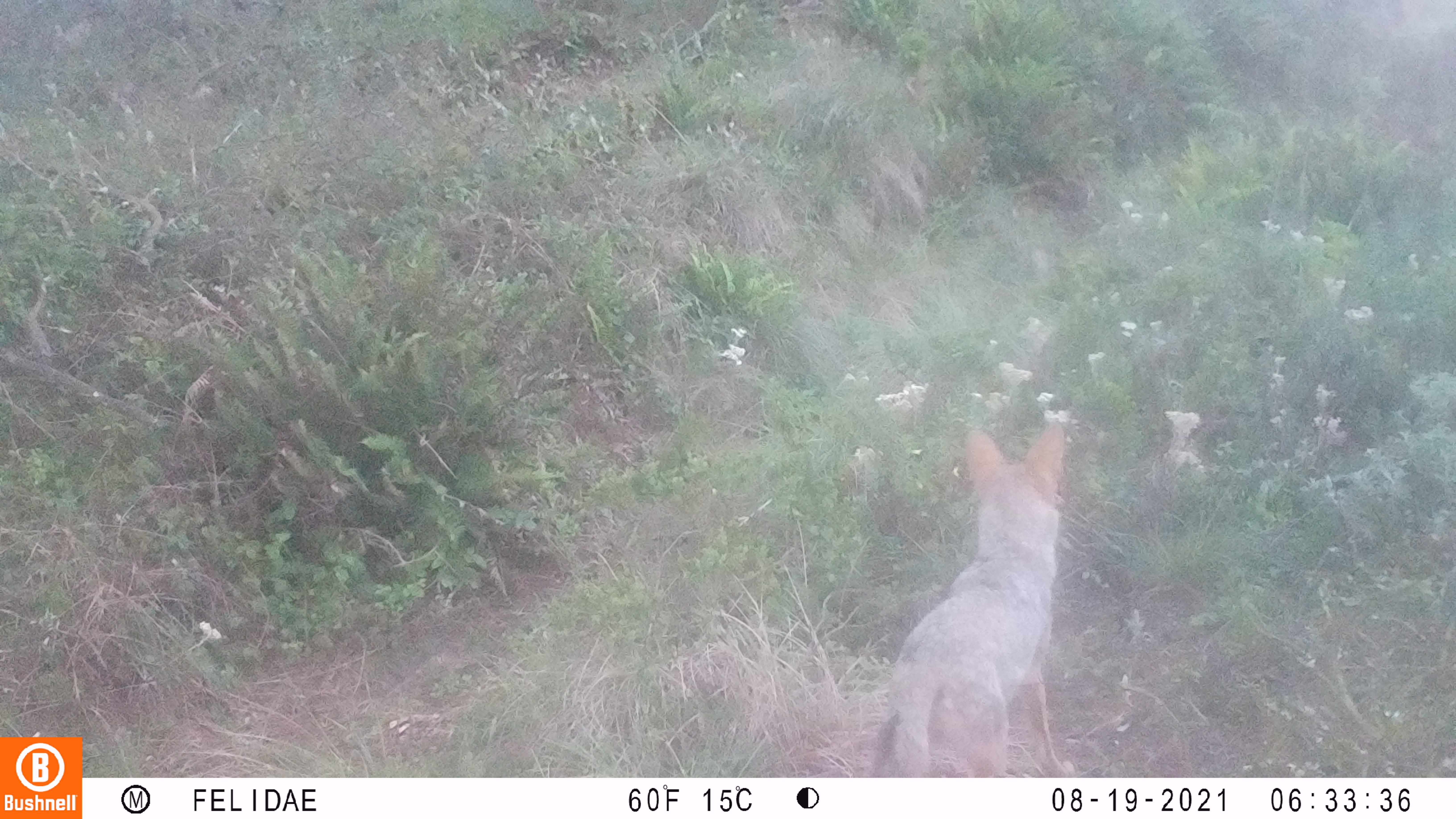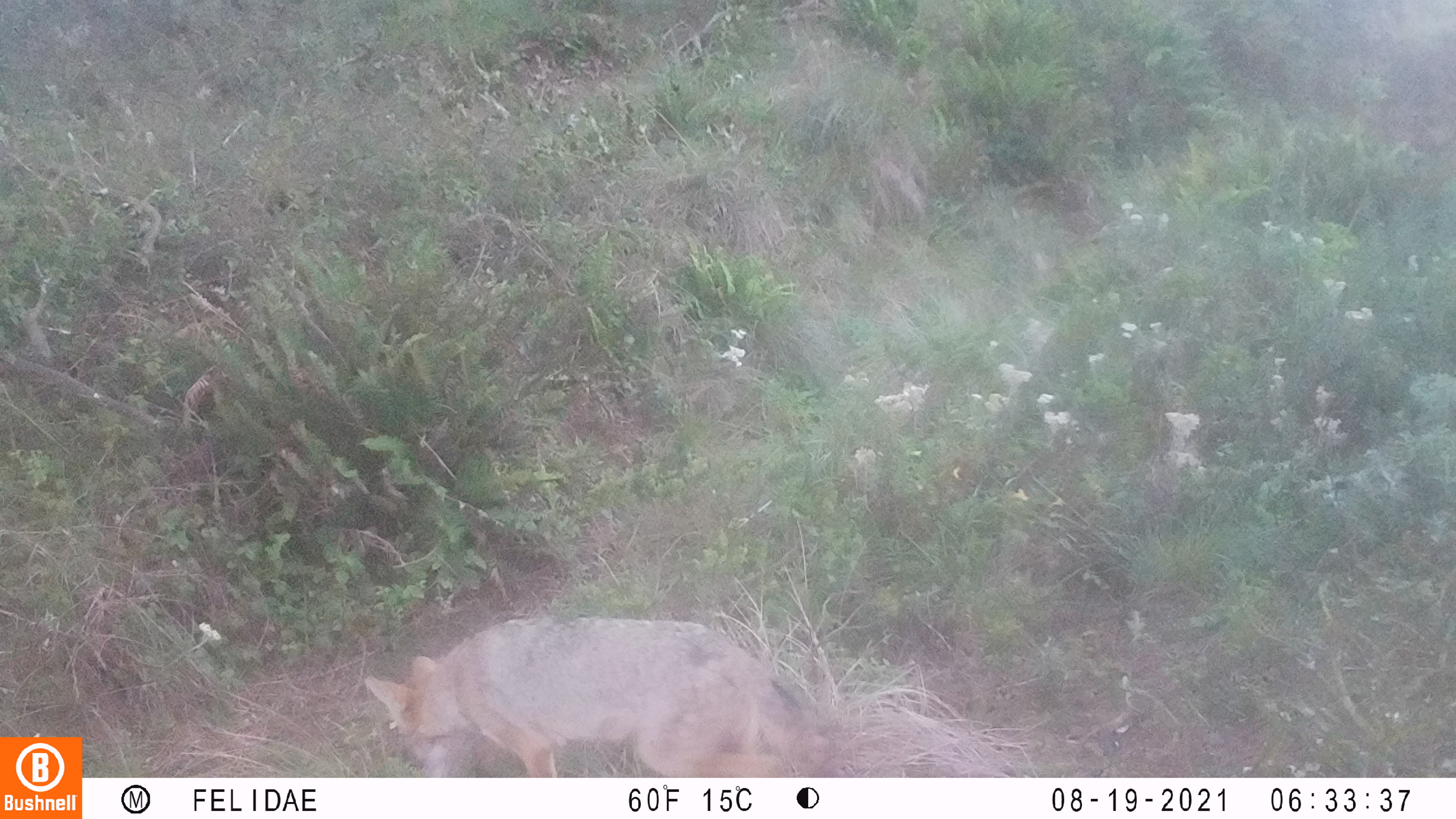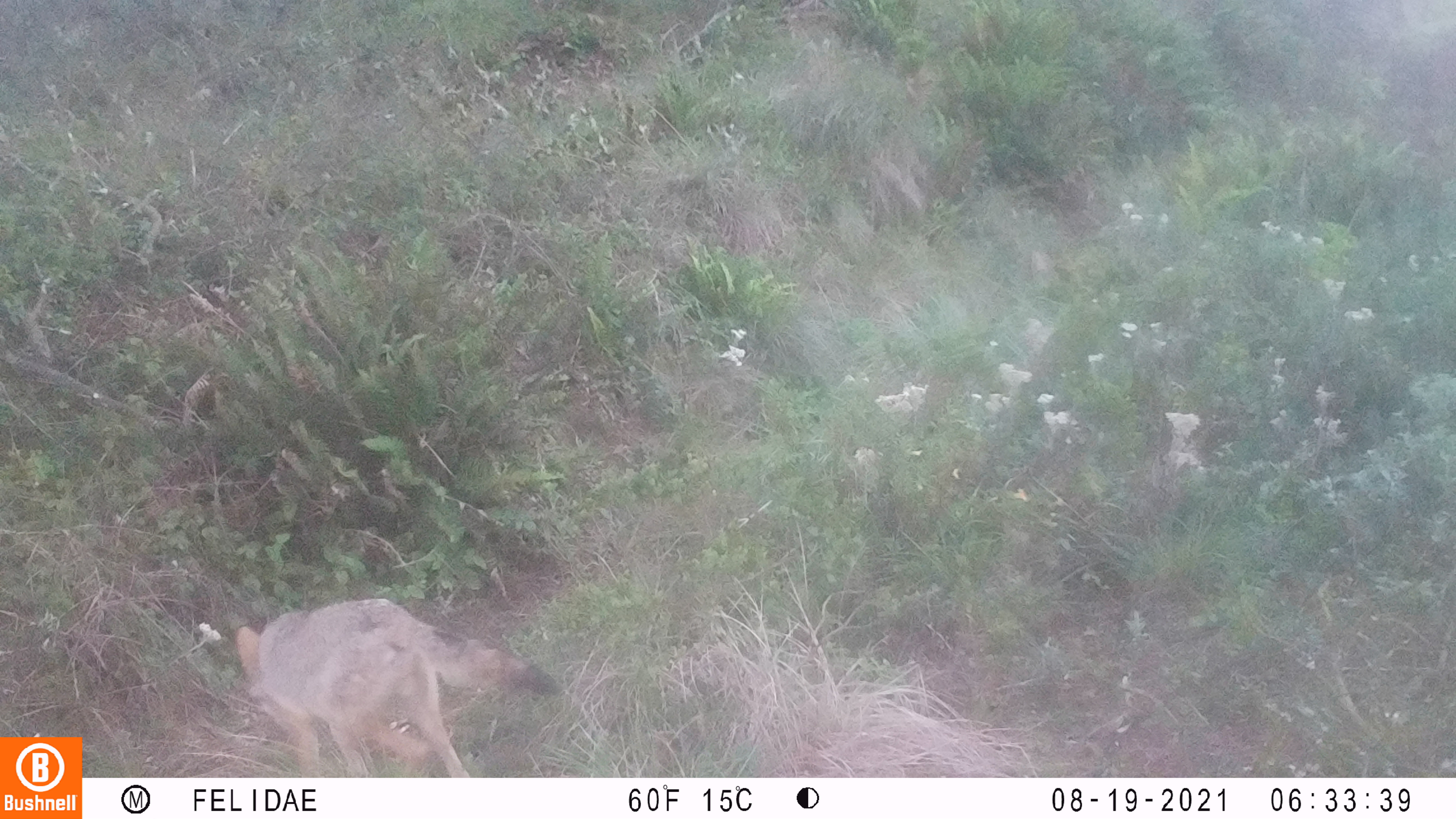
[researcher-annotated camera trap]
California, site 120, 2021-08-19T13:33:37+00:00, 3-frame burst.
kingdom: Animalia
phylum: Chordata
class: Mammalia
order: Carnivora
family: Canidae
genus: Canis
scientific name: Canis latrans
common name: coyote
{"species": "coyote (Canis latrans)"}